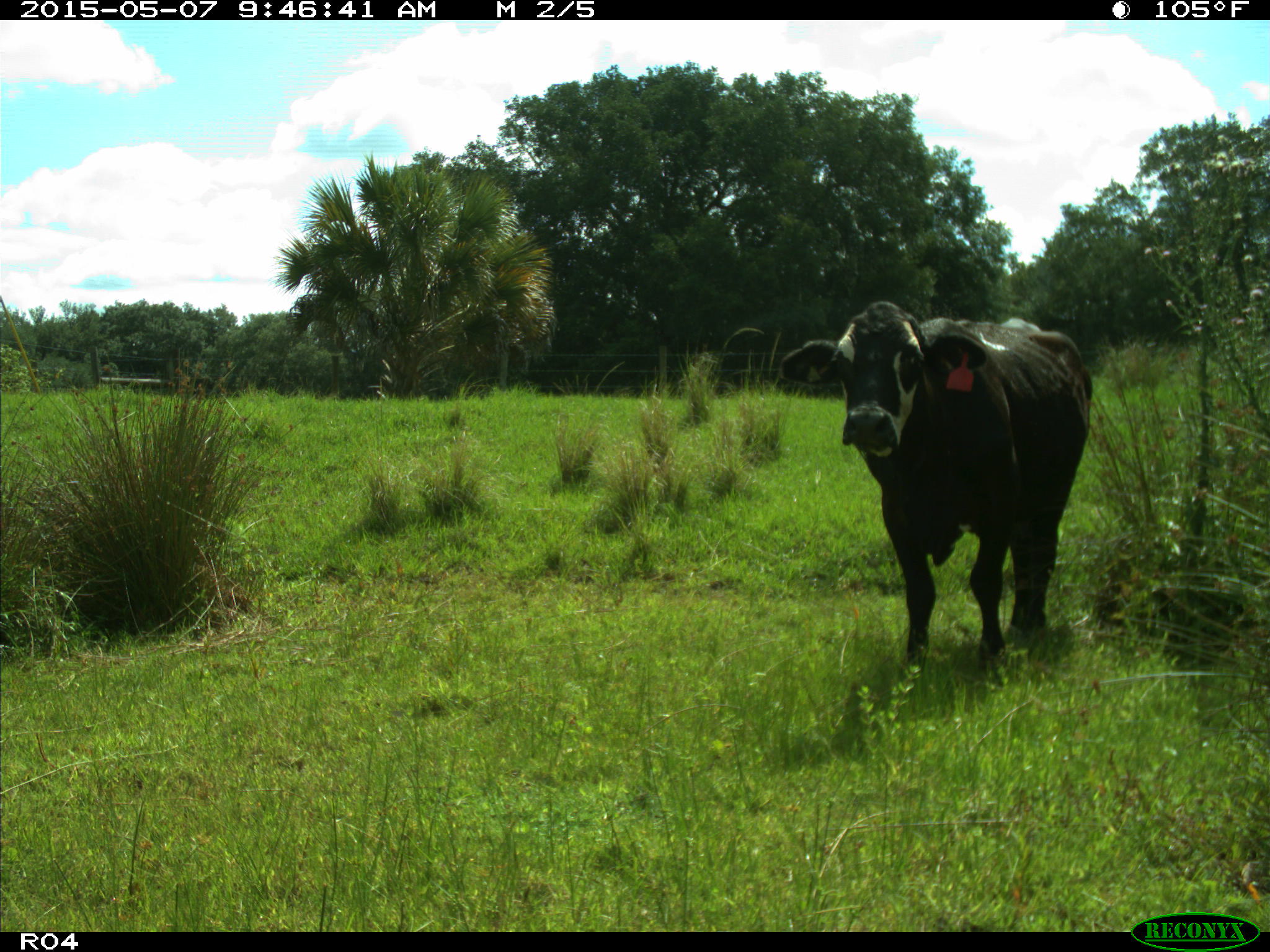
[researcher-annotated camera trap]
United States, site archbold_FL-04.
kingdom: Animalia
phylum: Chordata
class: Mammalia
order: Artiodactyla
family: Bovidae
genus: Bos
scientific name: Bos taurus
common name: domestic cow